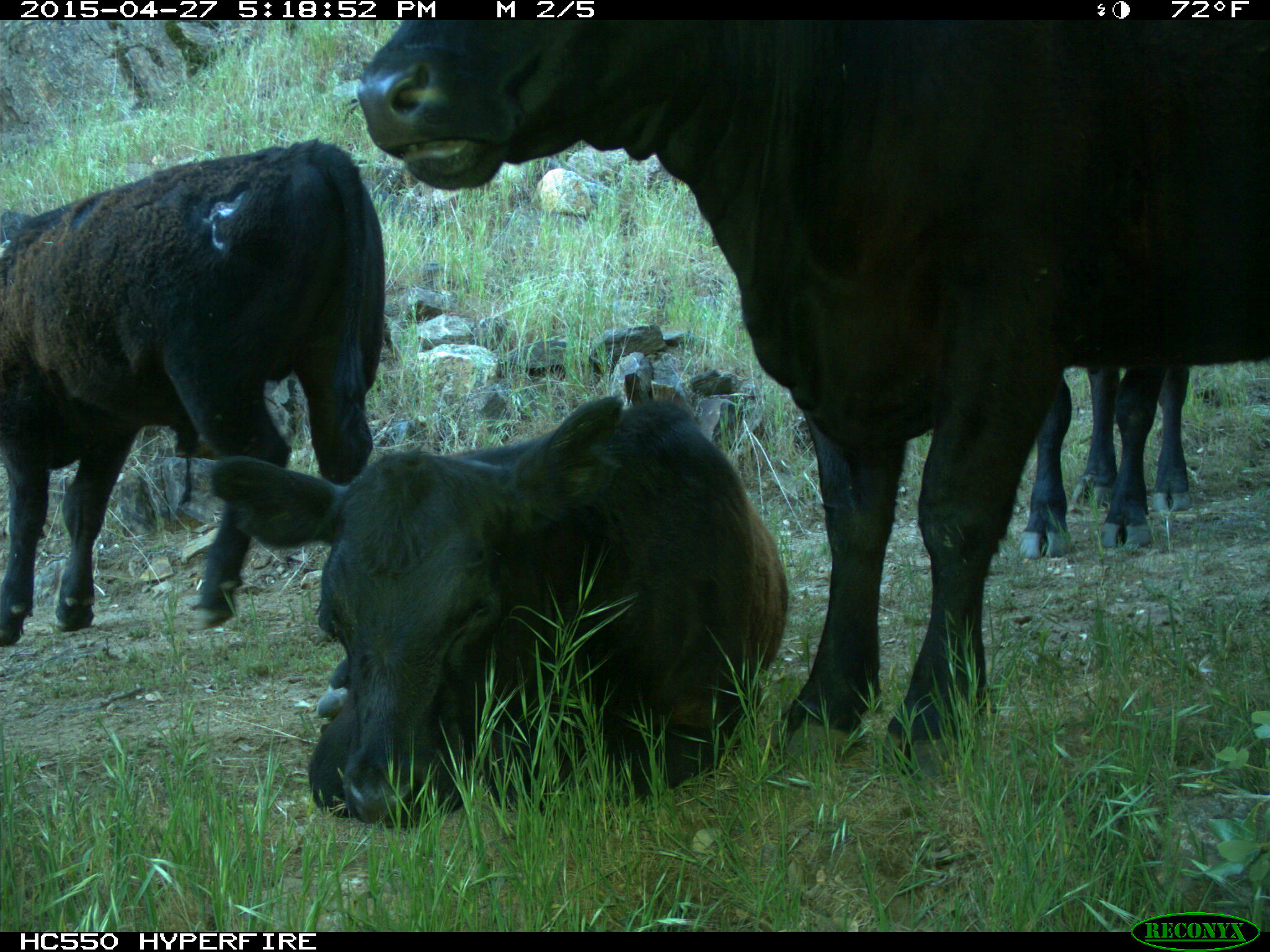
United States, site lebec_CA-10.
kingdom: Animalia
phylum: Chordata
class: Mammalia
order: Artiodactyla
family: Bovidae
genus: Bos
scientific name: Bos taurus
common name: domestic cow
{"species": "Bos taurus (domestic cow)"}